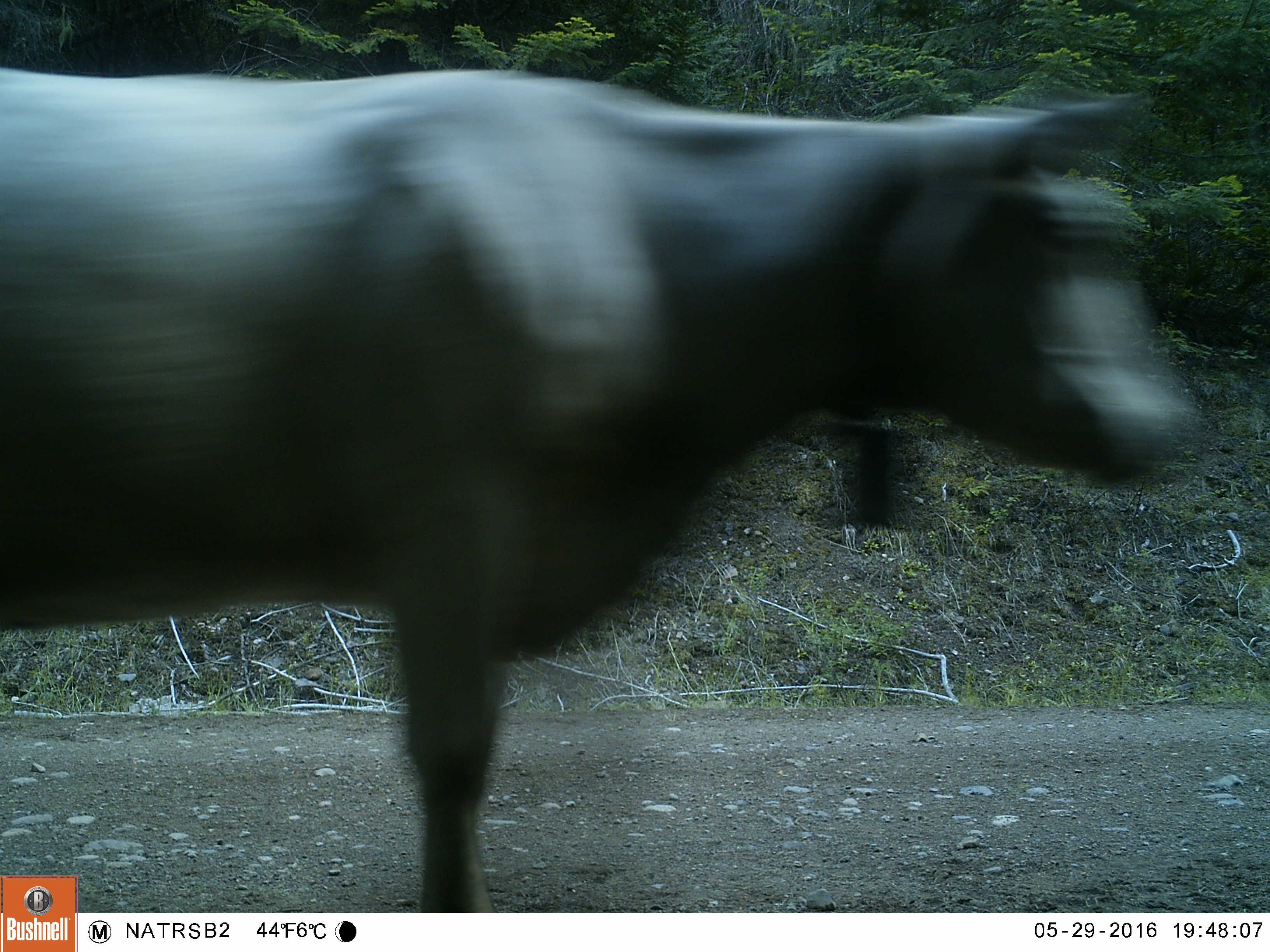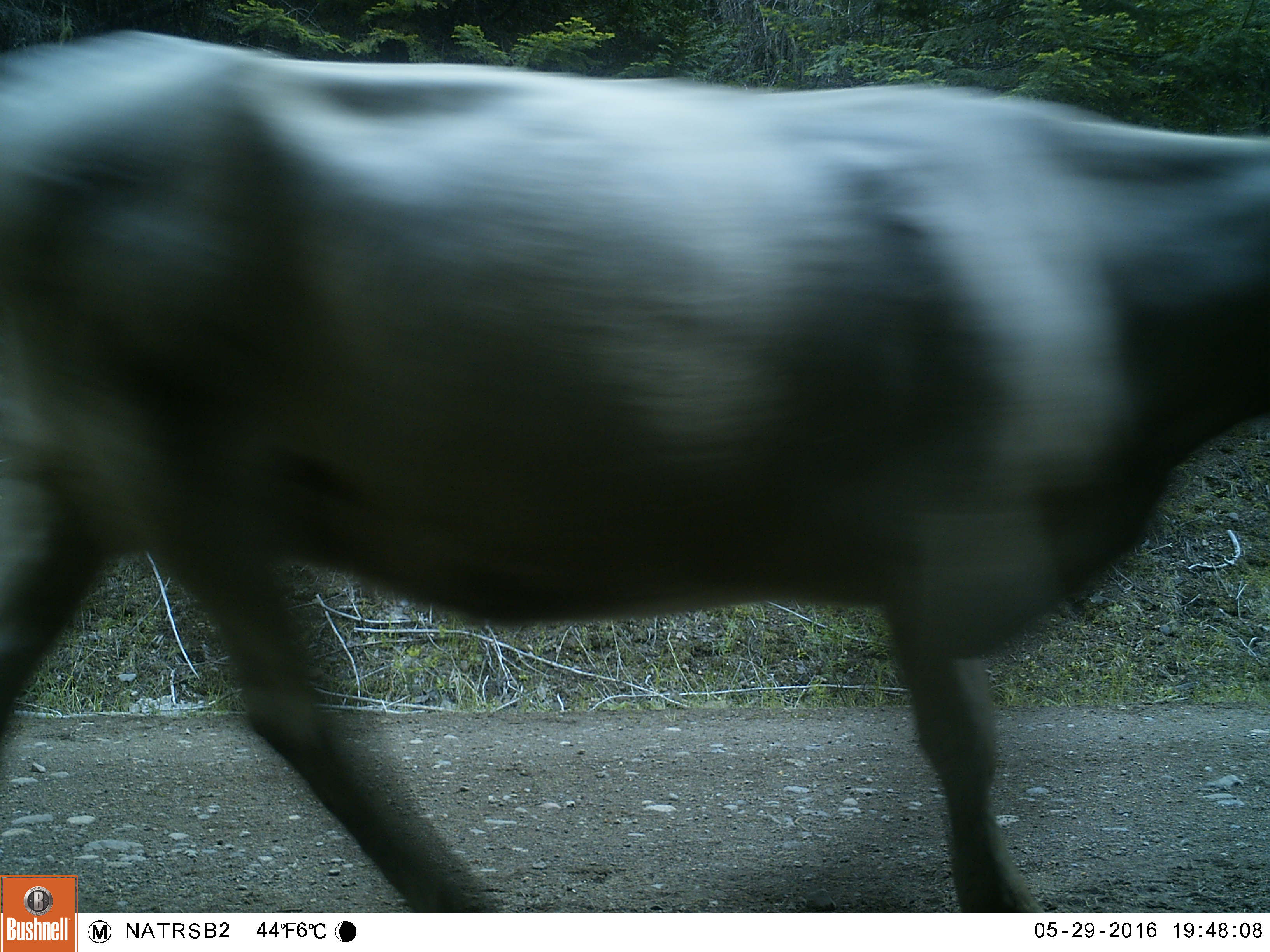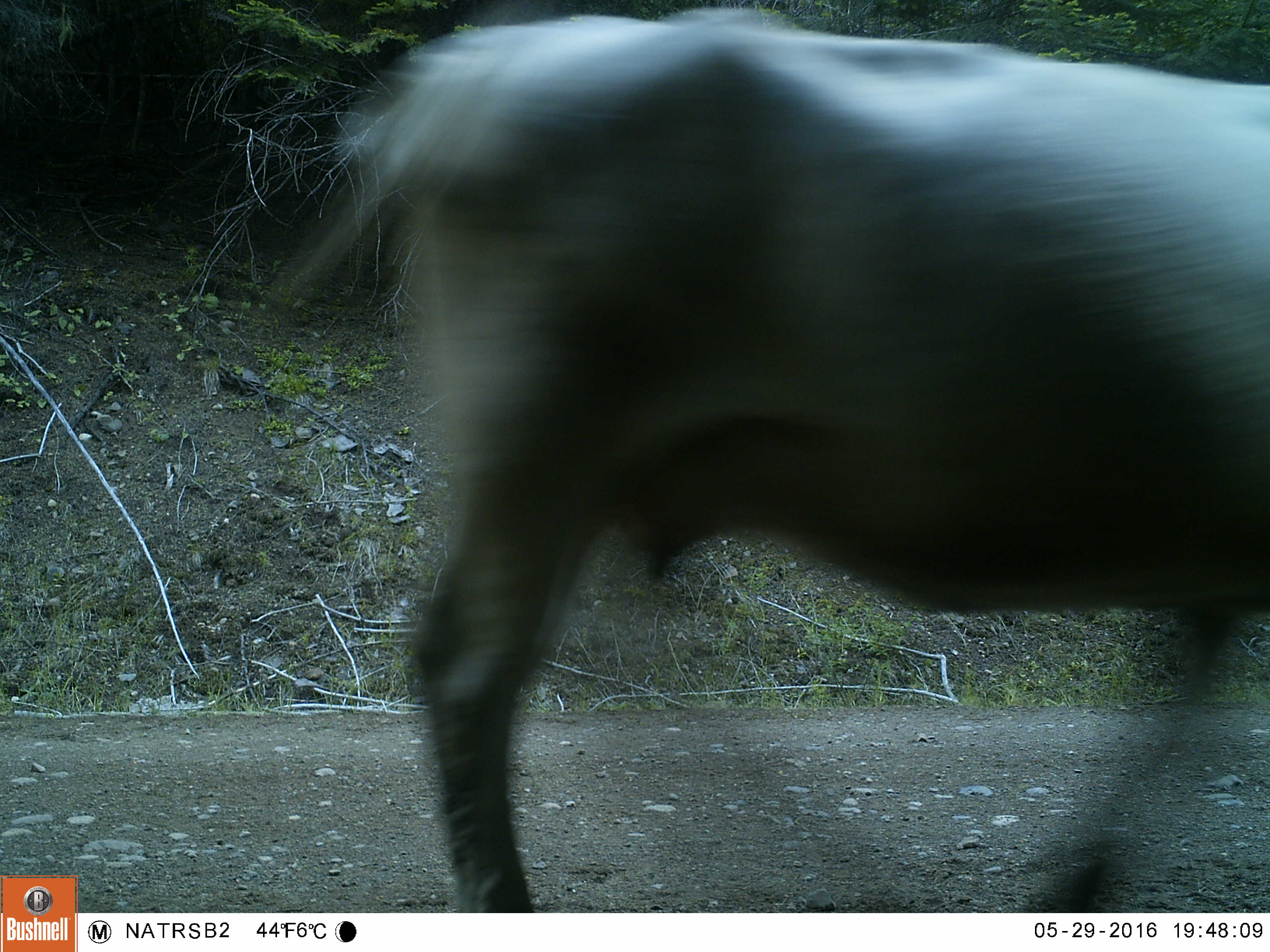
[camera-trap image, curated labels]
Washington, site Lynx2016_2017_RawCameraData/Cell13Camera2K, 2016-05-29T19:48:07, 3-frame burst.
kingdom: Animalia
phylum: Chordata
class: Mammalia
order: Artiodactyla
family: Bovidae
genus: Bos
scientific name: Bos taurus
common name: domestic cattle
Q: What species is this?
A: Domestic cattle (Bos taurus).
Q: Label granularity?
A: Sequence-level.